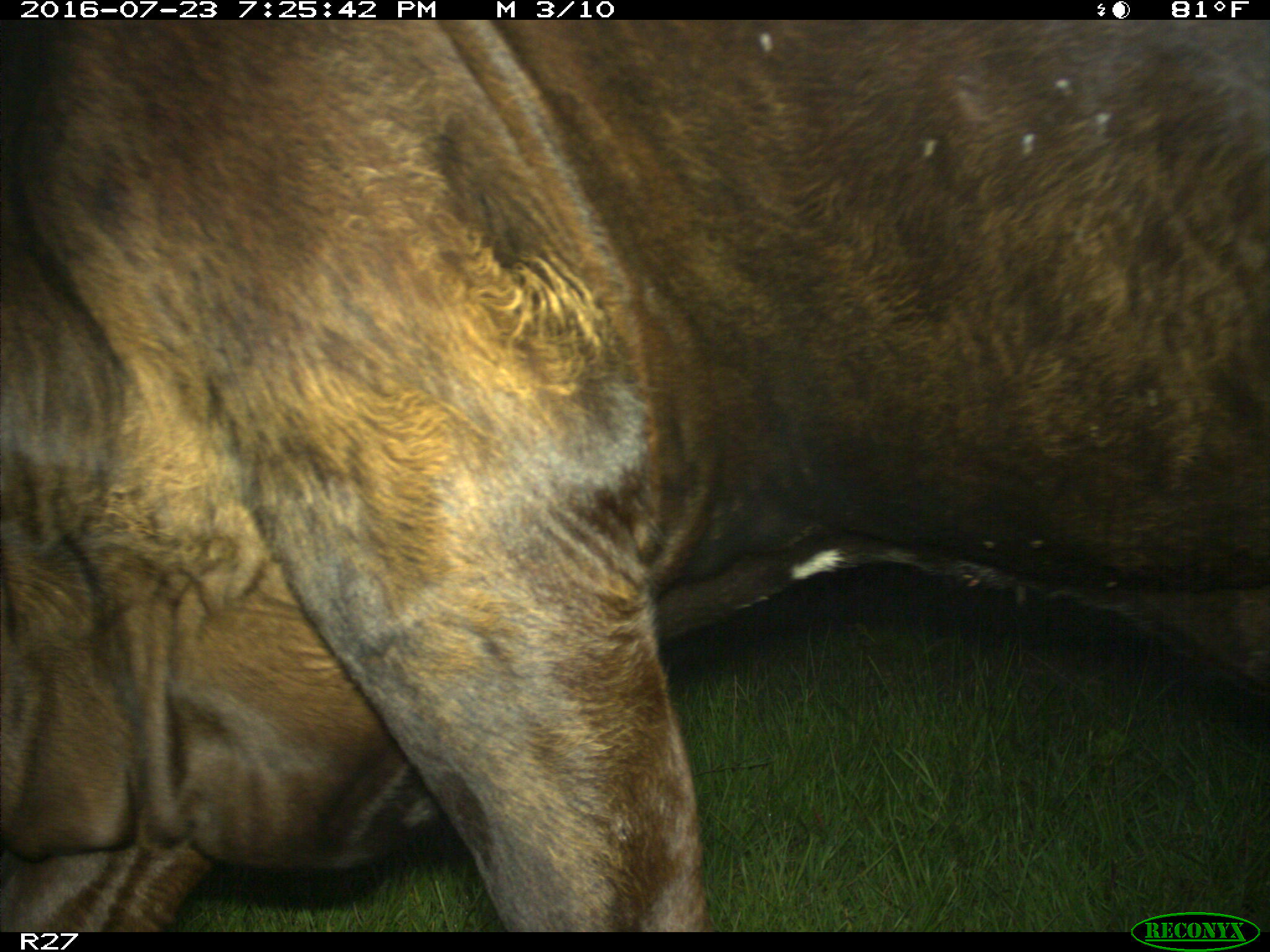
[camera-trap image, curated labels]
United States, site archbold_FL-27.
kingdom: Animalia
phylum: Chordata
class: Mammalia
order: Artiodactyla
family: Bovidae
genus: Bos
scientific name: Bos taurus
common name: domestic cow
Bos taurus (domestic cow).